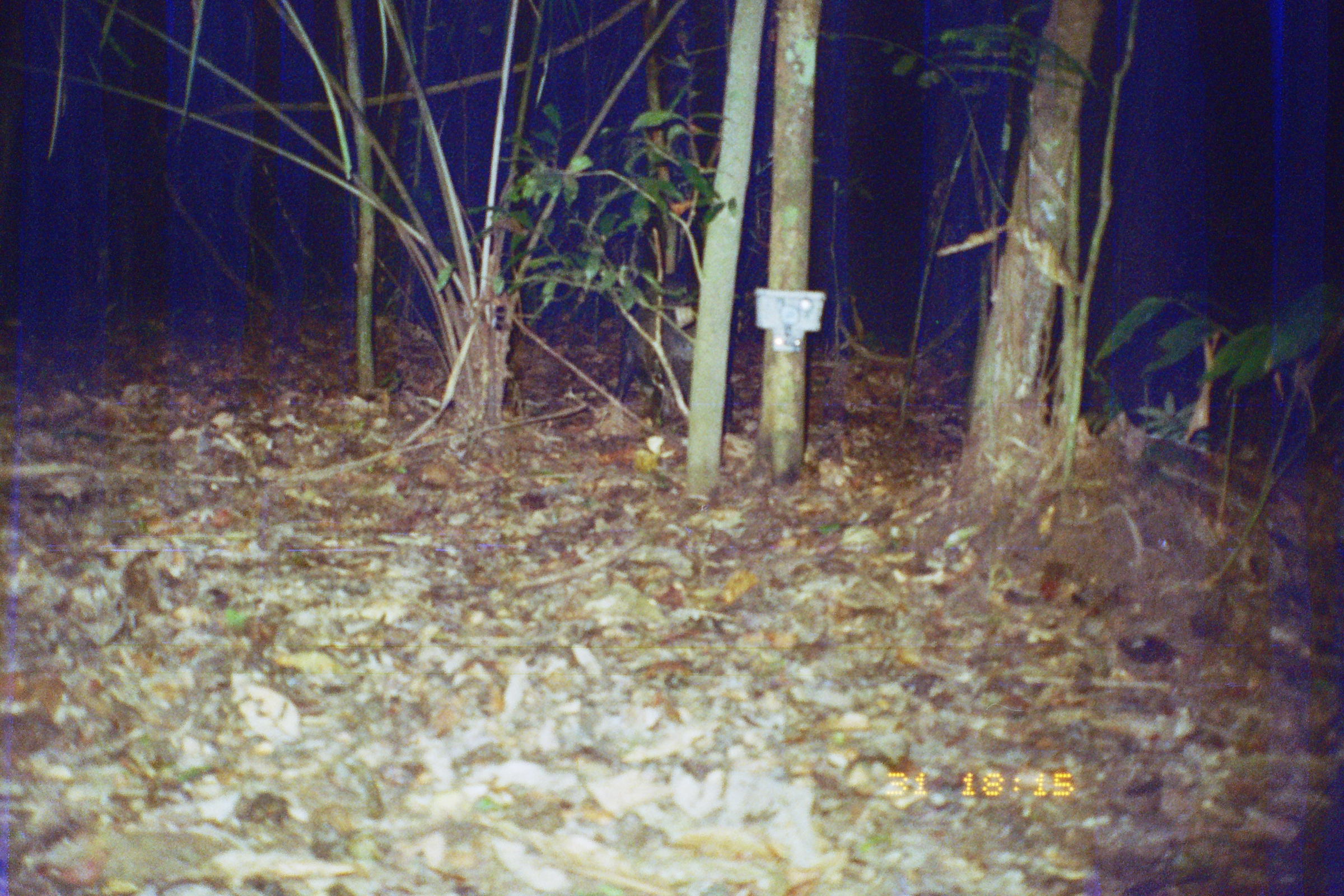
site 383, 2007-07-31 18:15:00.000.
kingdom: Animalia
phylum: Chordata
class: Mammalia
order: Artiodactyla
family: Tayassuidae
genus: Tayassu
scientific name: Tayassu pecari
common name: white-lipped peccary